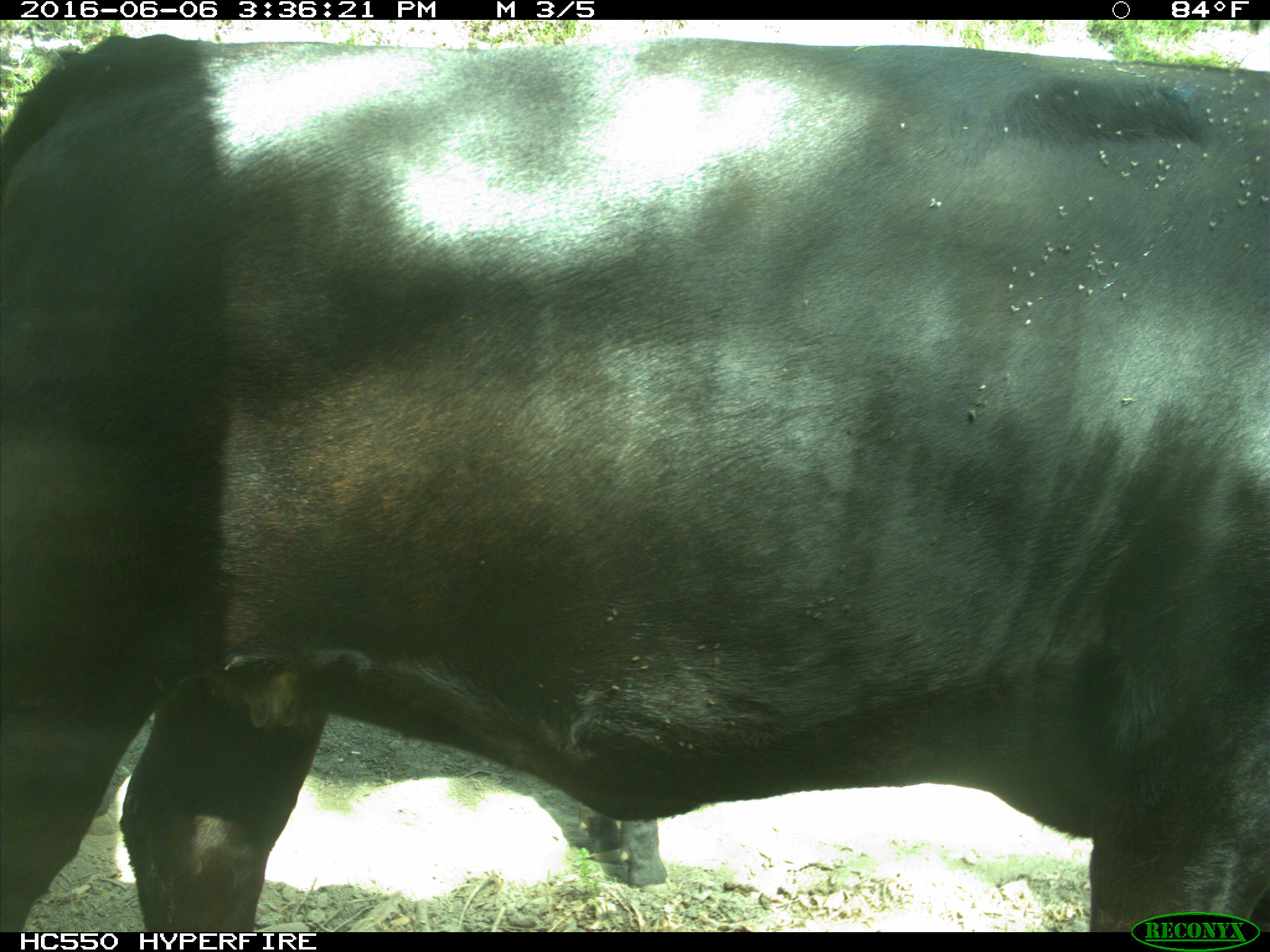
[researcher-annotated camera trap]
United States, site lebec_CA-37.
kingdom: Animalia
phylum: Chordata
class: Mammalia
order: Artiodactyla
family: Bovidae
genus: Bos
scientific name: Bos taurus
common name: domestic cow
Bos taurus (domestic cow).